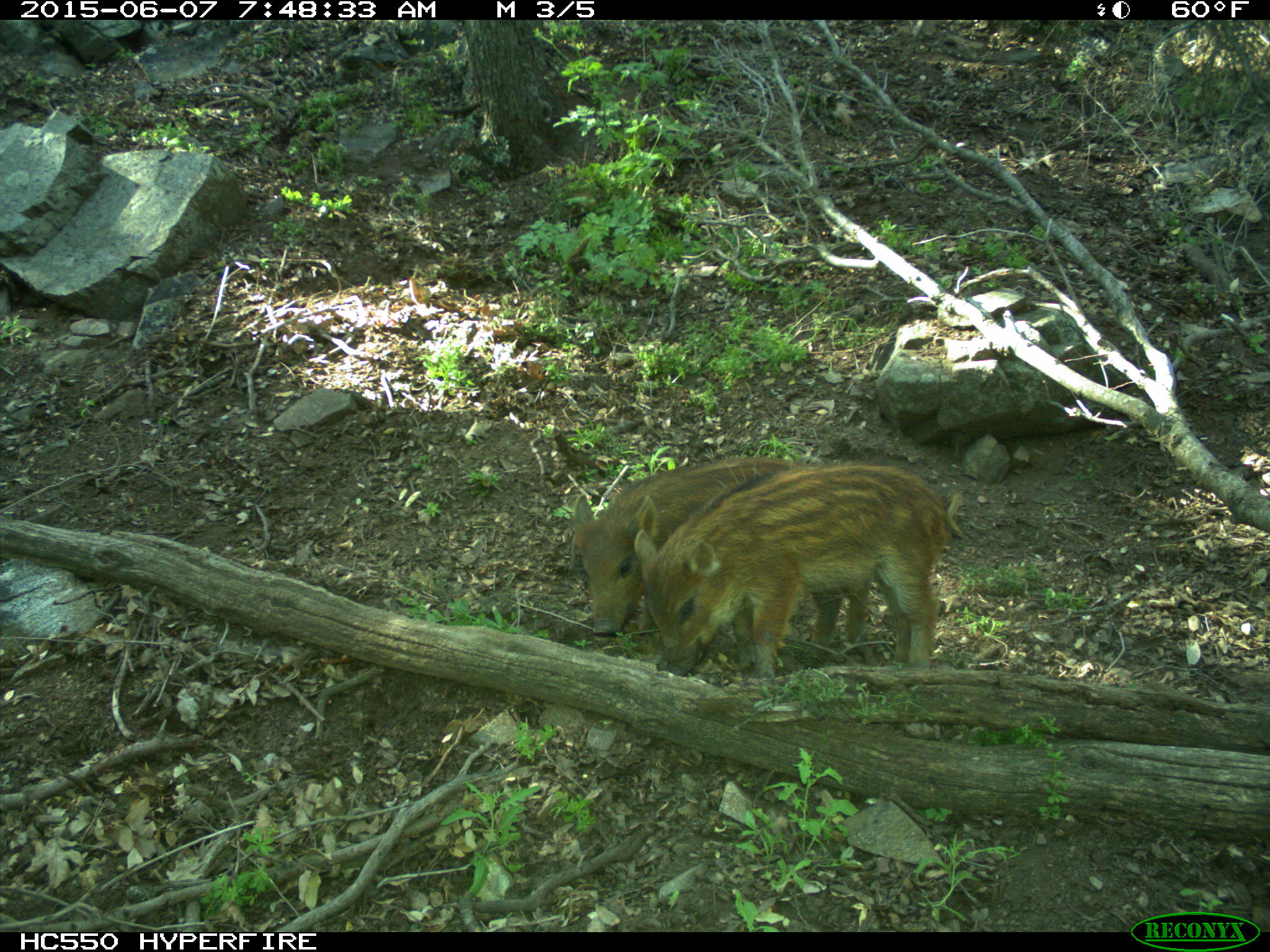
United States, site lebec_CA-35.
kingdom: Animalia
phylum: Chordata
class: Mammalia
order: Artiodactyla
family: Suidae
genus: Sus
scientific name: Sus scrofa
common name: wild boar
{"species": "Sus scrofa (wild boar)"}